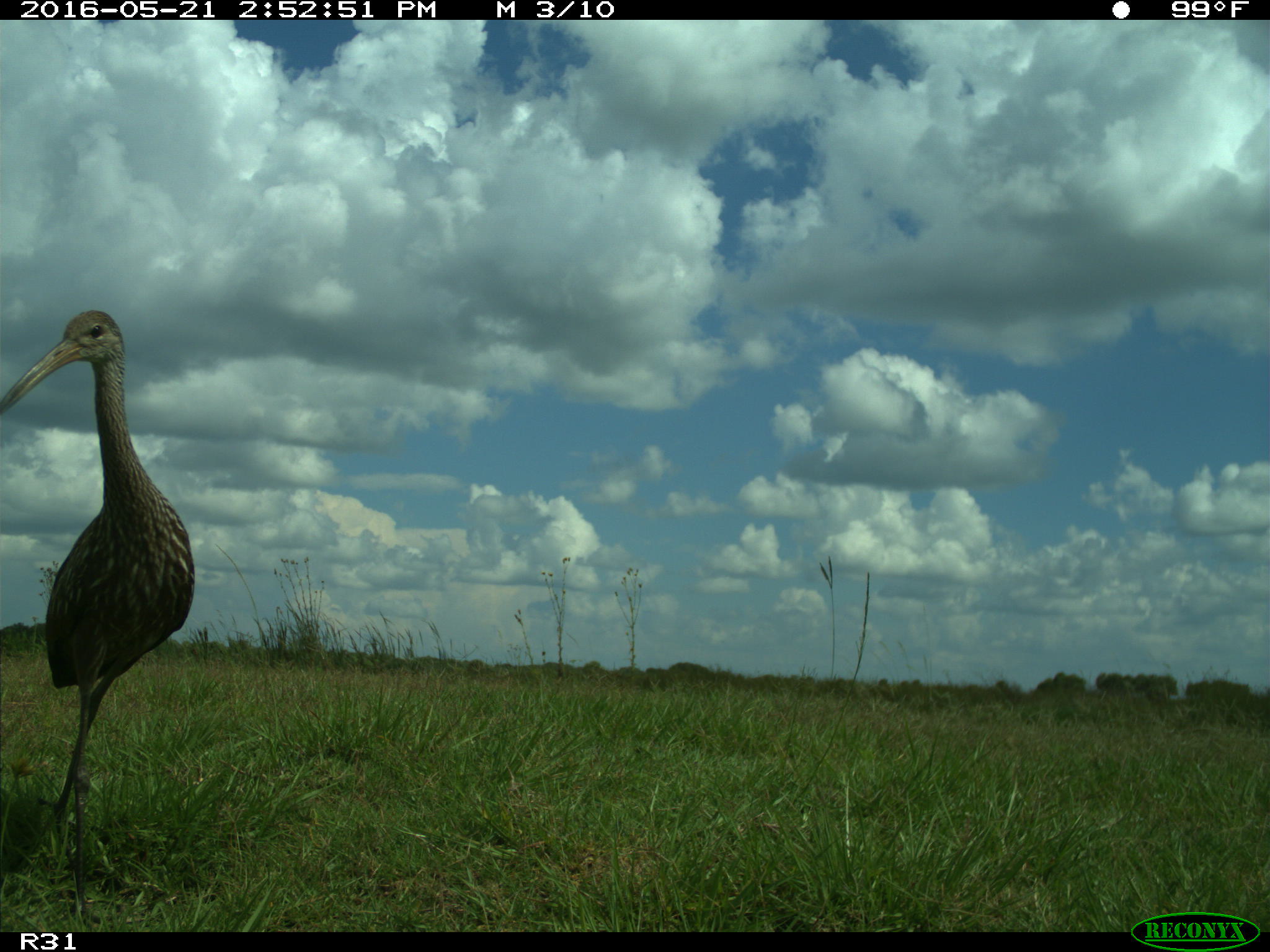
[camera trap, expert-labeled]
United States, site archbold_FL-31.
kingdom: Animalia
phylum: Chordata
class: Aves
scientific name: Aves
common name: birds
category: unidentified bird